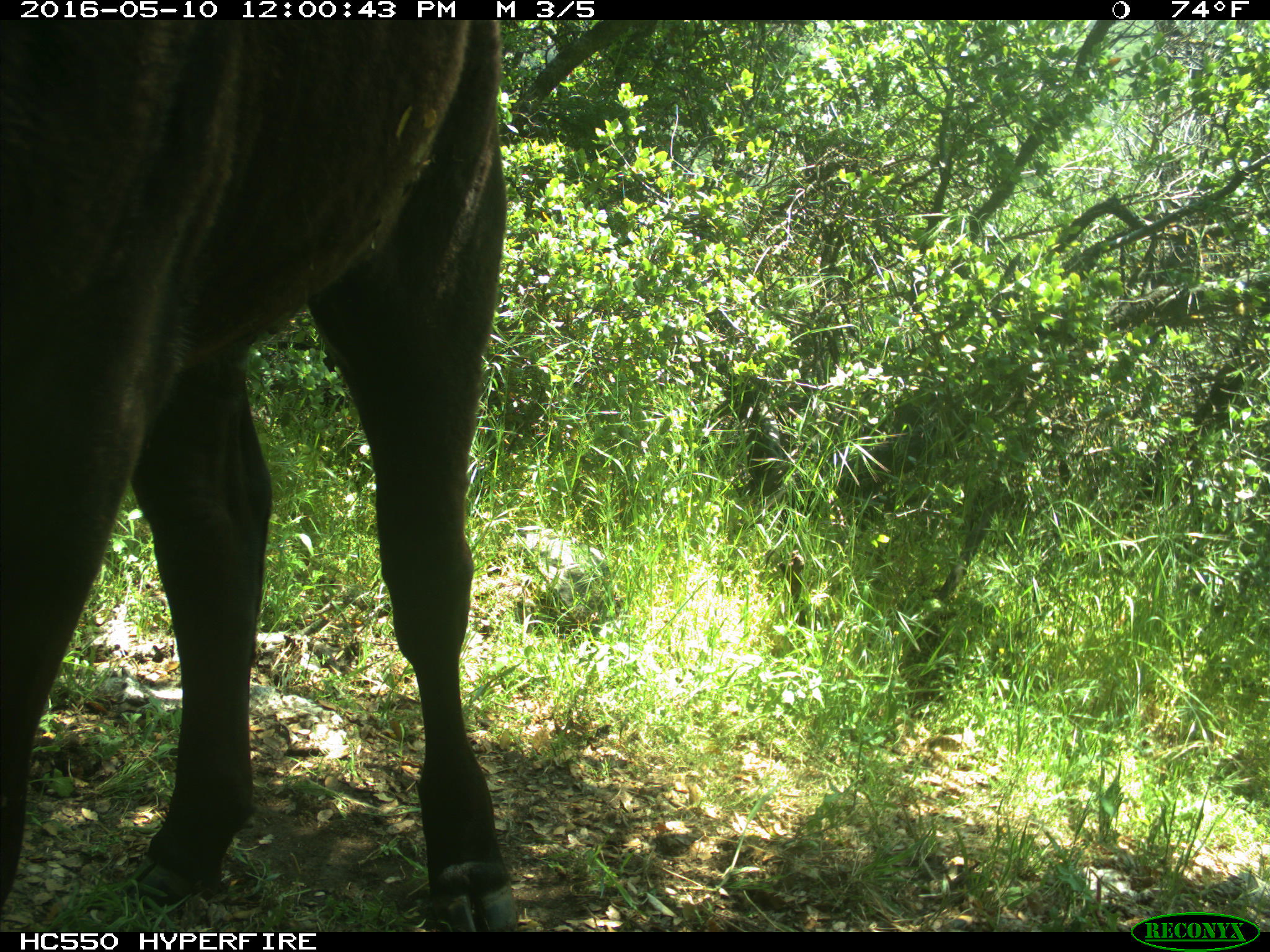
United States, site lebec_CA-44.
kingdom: Animalia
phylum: Chordata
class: Mammalia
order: Artiodactyla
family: Bovidae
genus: Bos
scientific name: Bos taurus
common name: domestic cow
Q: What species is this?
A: Bos taurus (domestic cow).